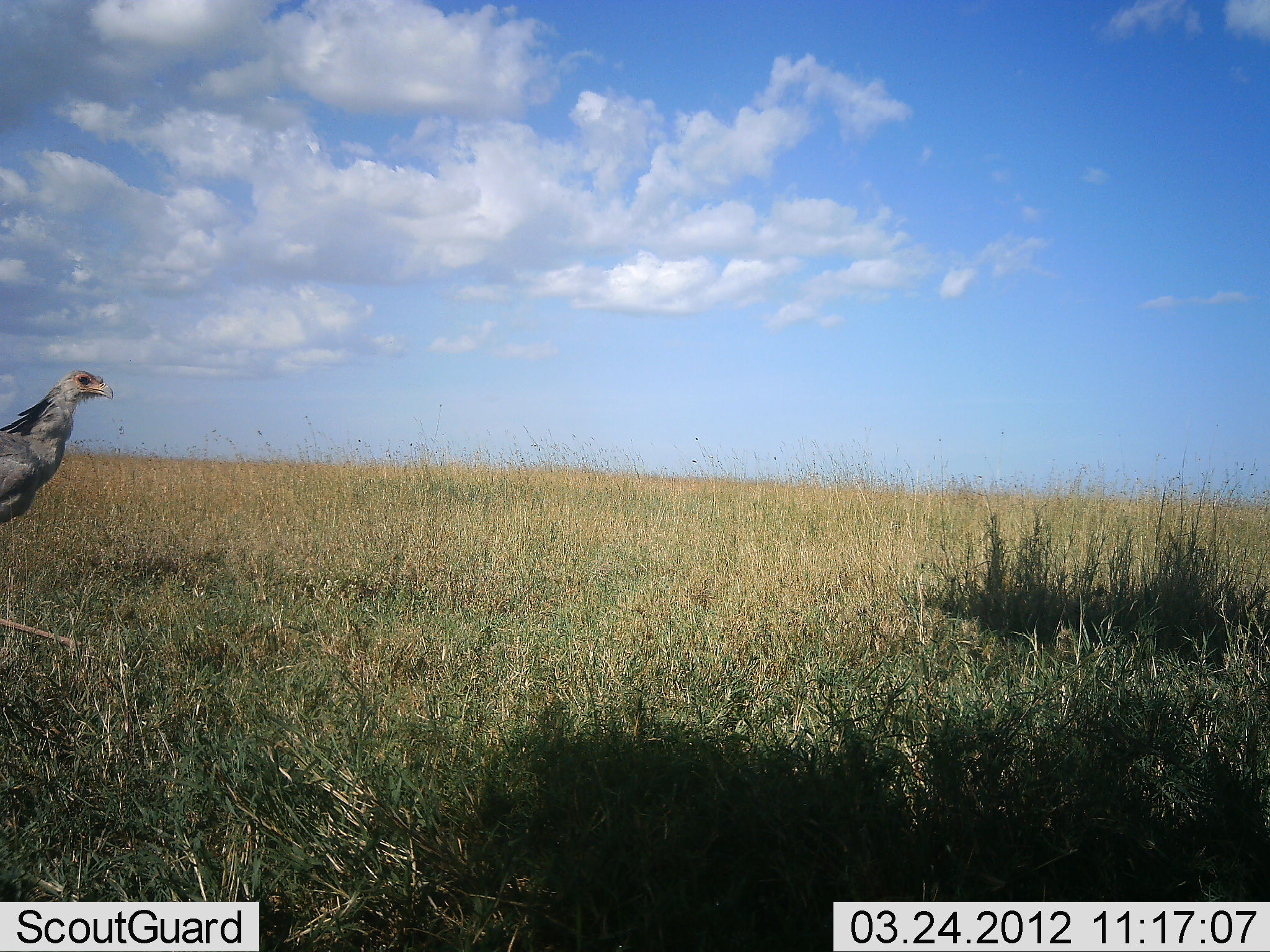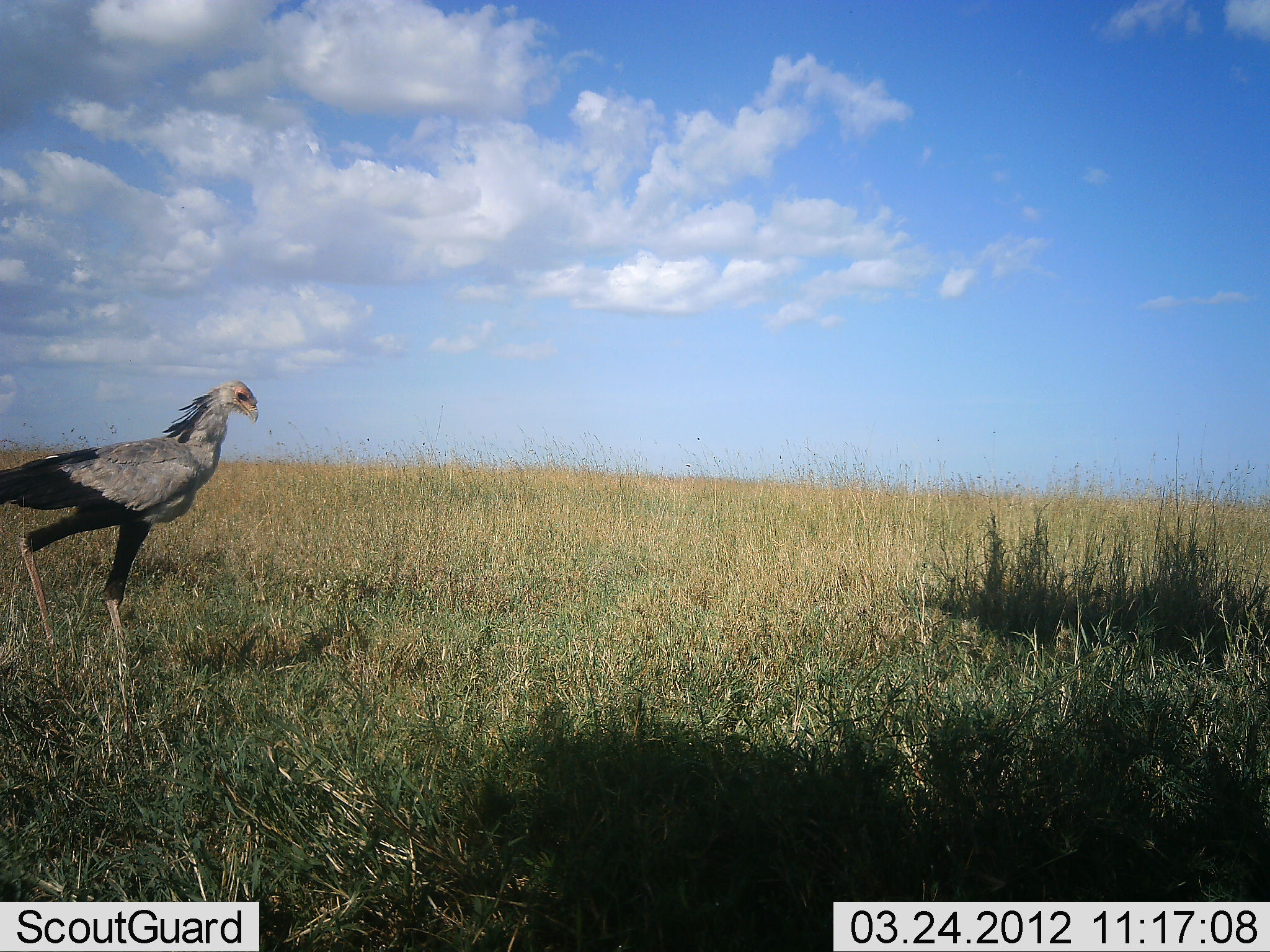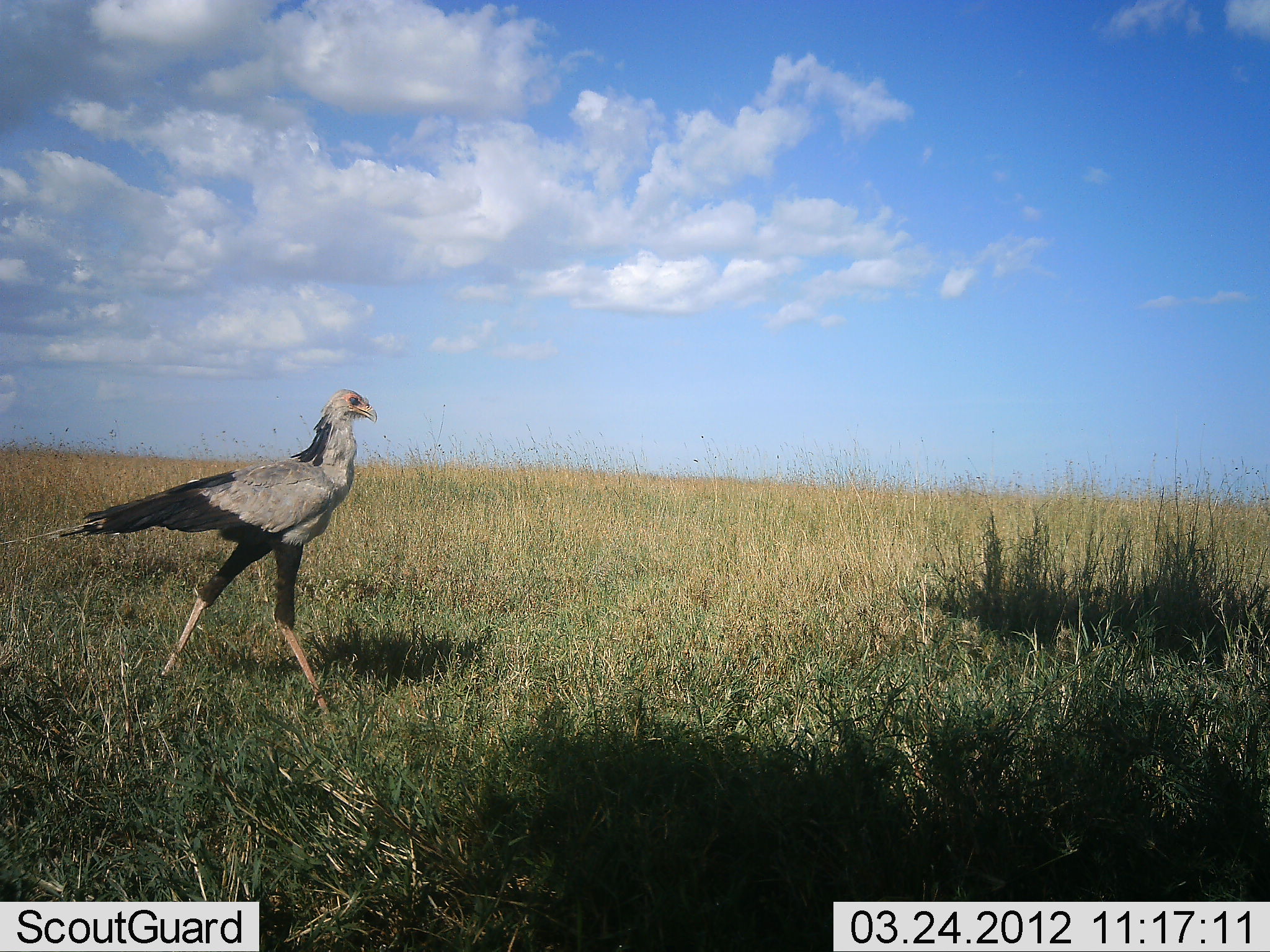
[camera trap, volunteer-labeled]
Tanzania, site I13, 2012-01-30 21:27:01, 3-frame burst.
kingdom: Animalia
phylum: Chordata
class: Aves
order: Accipitriformes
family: Sagittariidae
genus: Sagittarius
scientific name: Sagittarius serpentarius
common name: secretary bird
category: secretarybird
Secretarybird (secretary bird) (Sagittarius serpentarius), count 1. Behavior (volunteer vote fractions): standing 14%, resting 0%, moving 93%, interacting 0%. Young present (vote fraction): 0%. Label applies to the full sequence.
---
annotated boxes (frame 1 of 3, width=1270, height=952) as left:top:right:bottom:
animal: 0:370:115:524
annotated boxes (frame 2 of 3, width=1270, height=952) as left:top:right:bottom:
animal: 0:381:260:684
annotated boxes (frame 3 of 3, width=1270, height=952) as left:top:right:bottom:
animal: 2:389:380:720